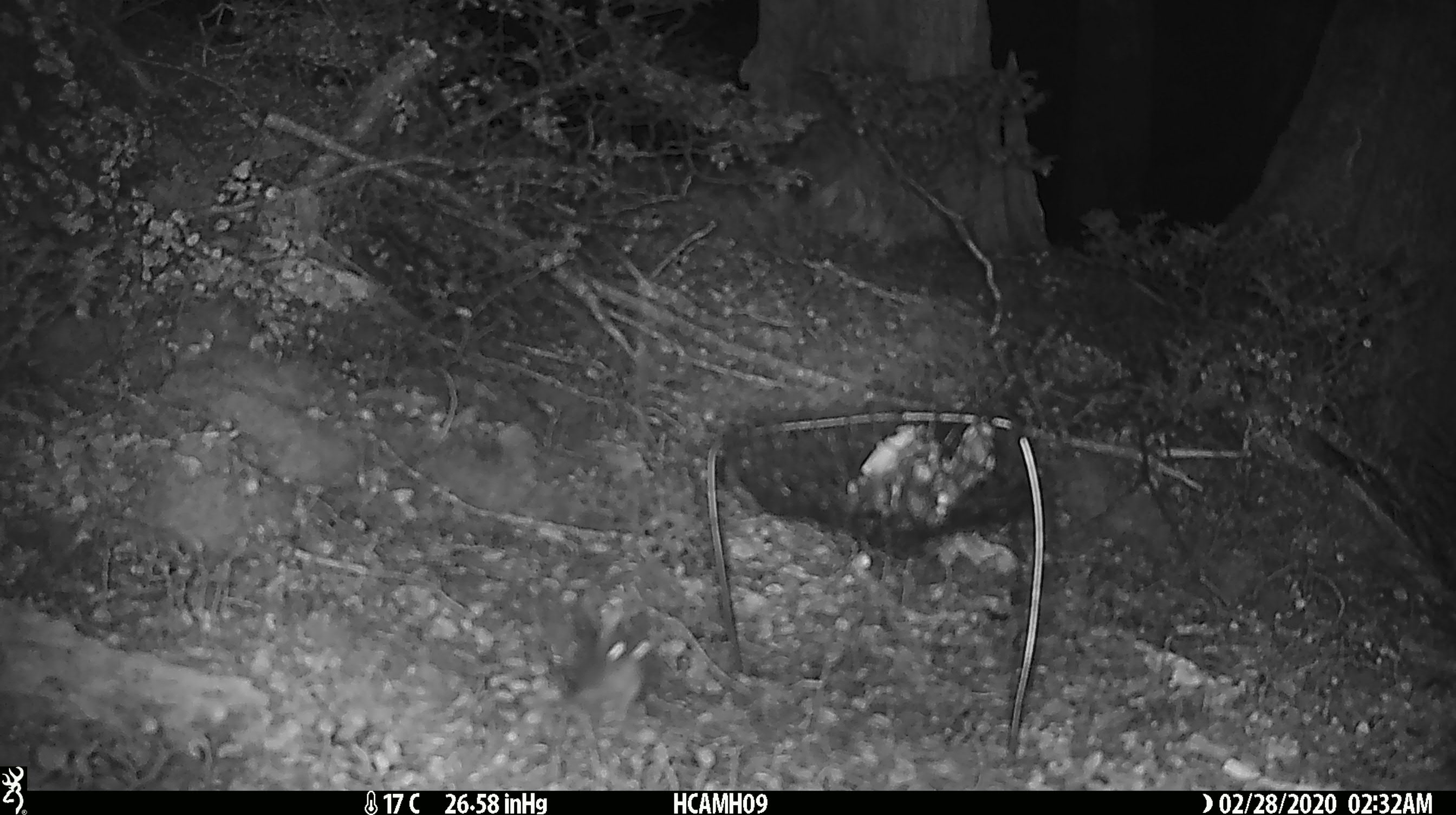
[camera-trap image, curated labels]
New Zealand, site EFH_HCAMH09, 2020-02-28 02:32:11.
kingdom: Animalia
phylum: Chordata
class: Mammalia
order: Rodentia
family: Muridae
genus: Mus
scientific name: Mus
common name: mouse